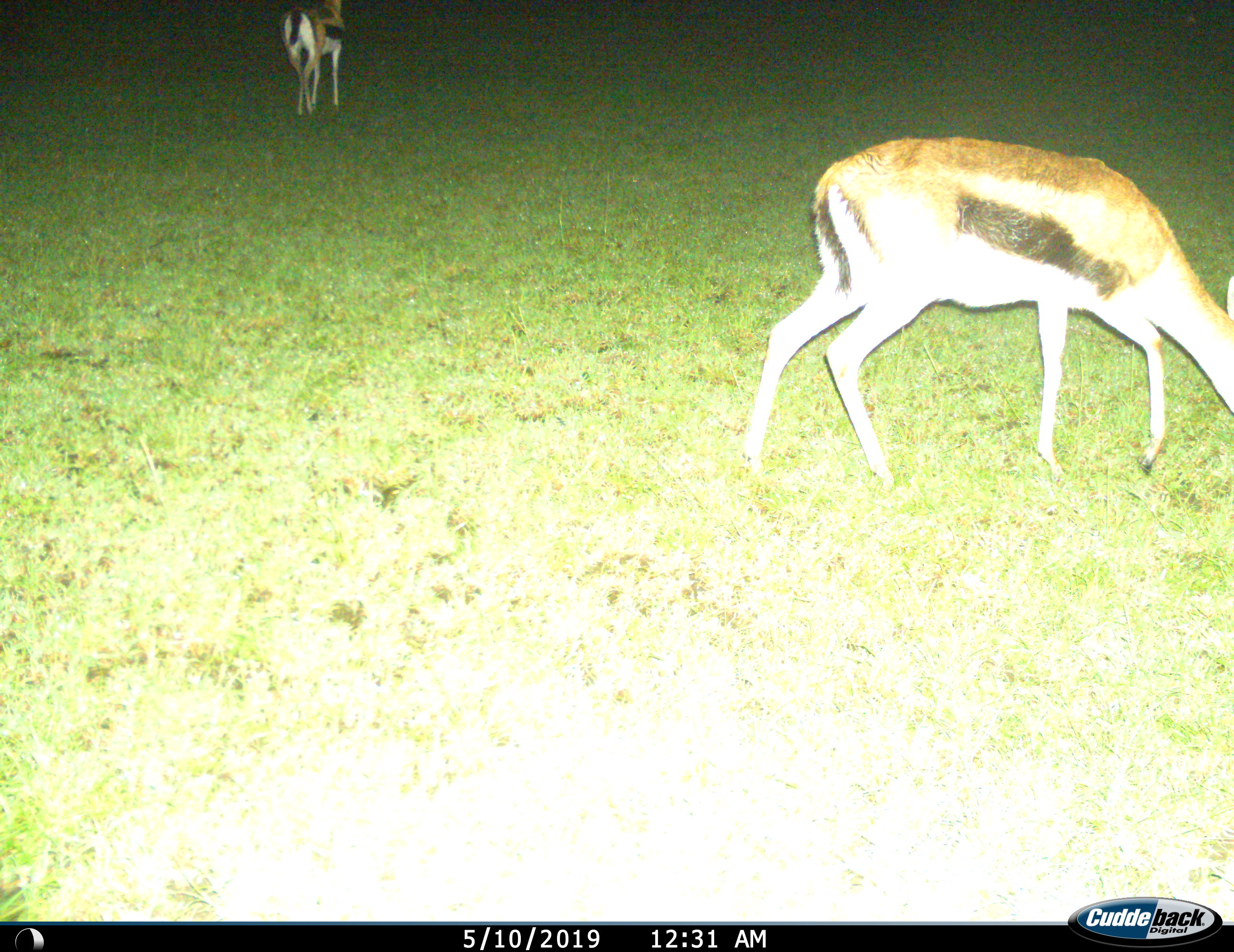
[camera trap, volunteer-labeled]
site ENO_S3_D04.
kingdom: Animalia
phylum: Chordata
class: Mammalia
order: Artiodactyla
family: Bovidae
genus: Eudorcas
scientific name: Eudorcas thomsonii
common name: thomson's gazelle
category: gazellethomsons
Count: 2.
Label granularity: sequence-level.